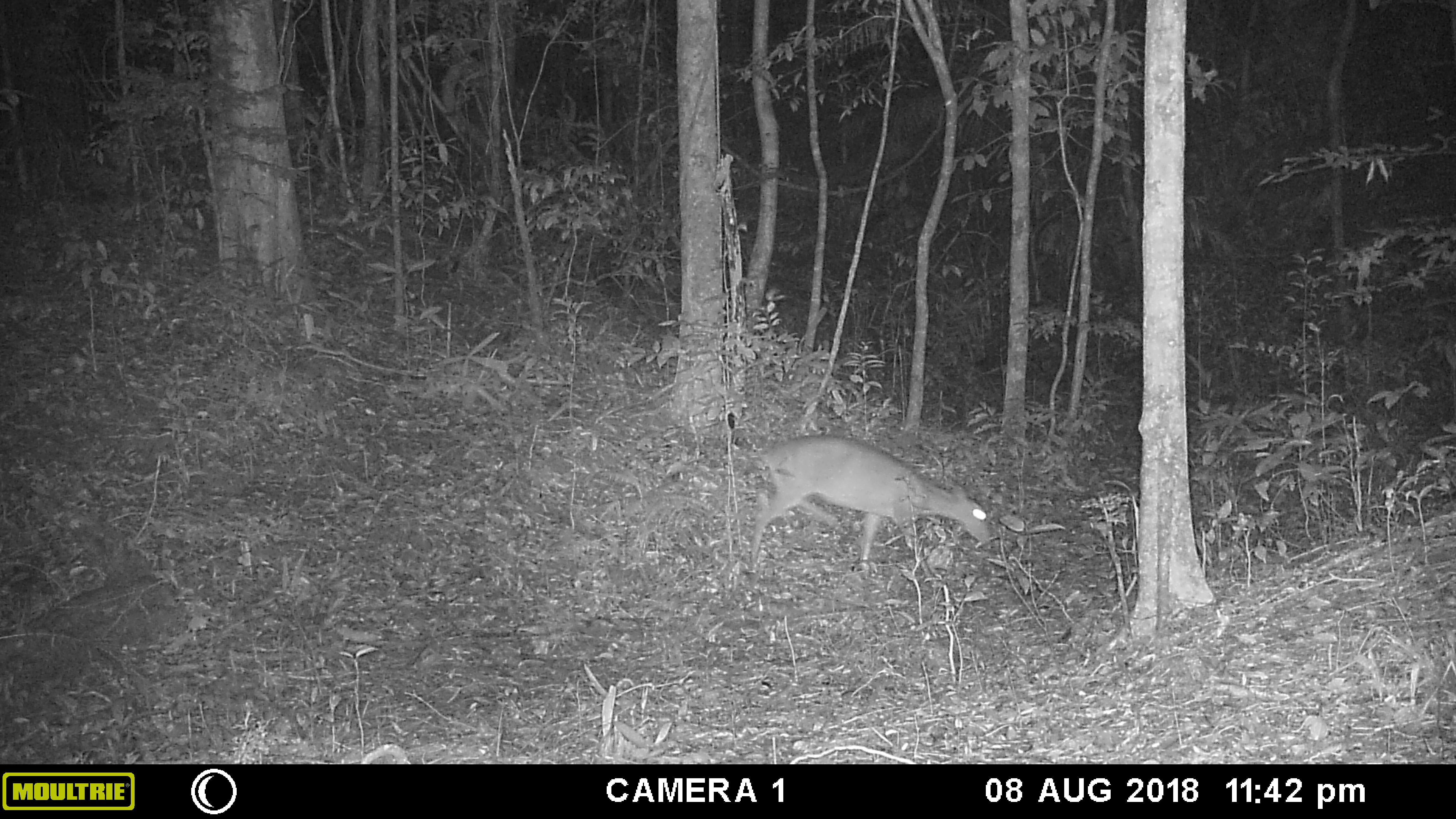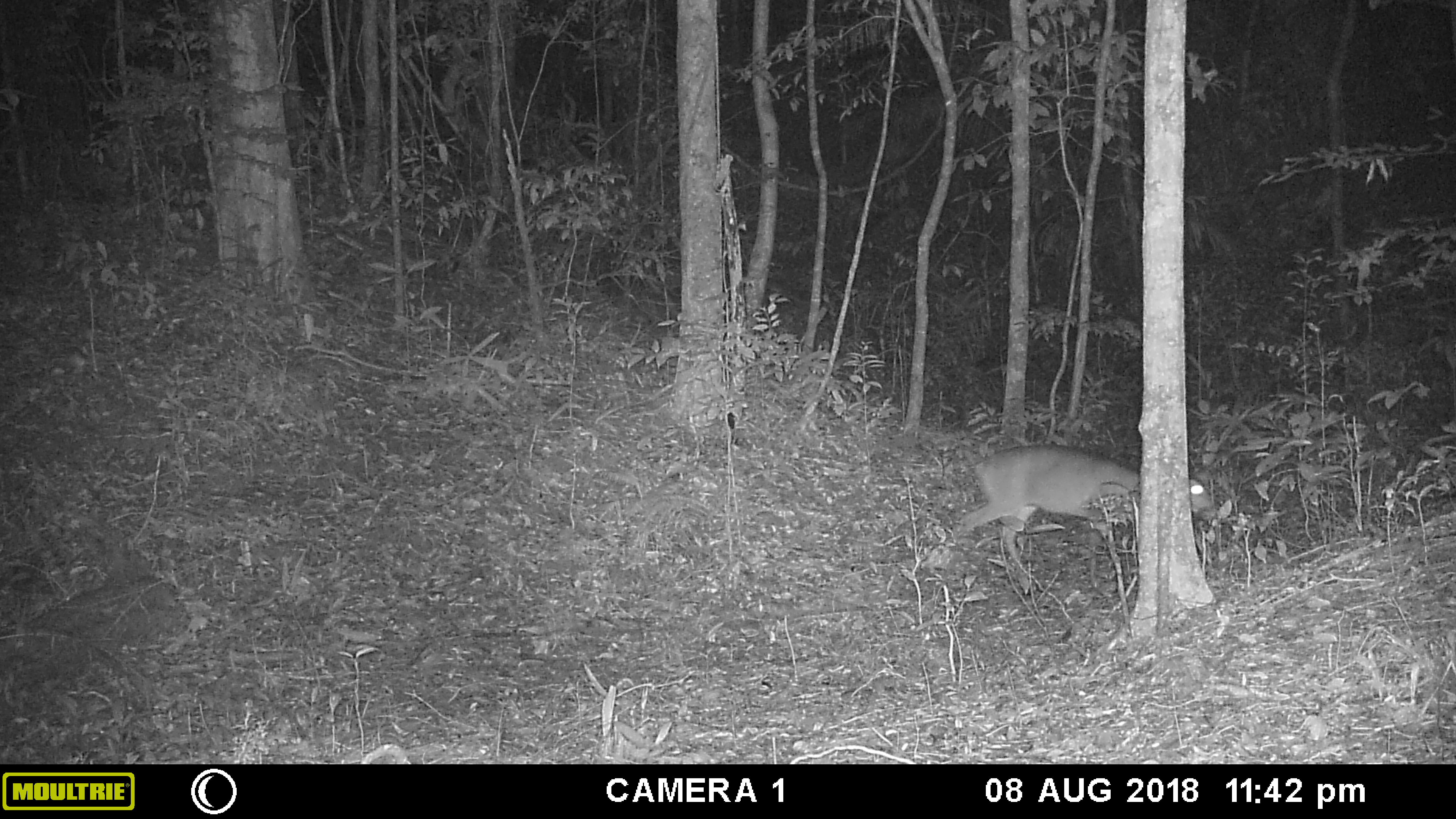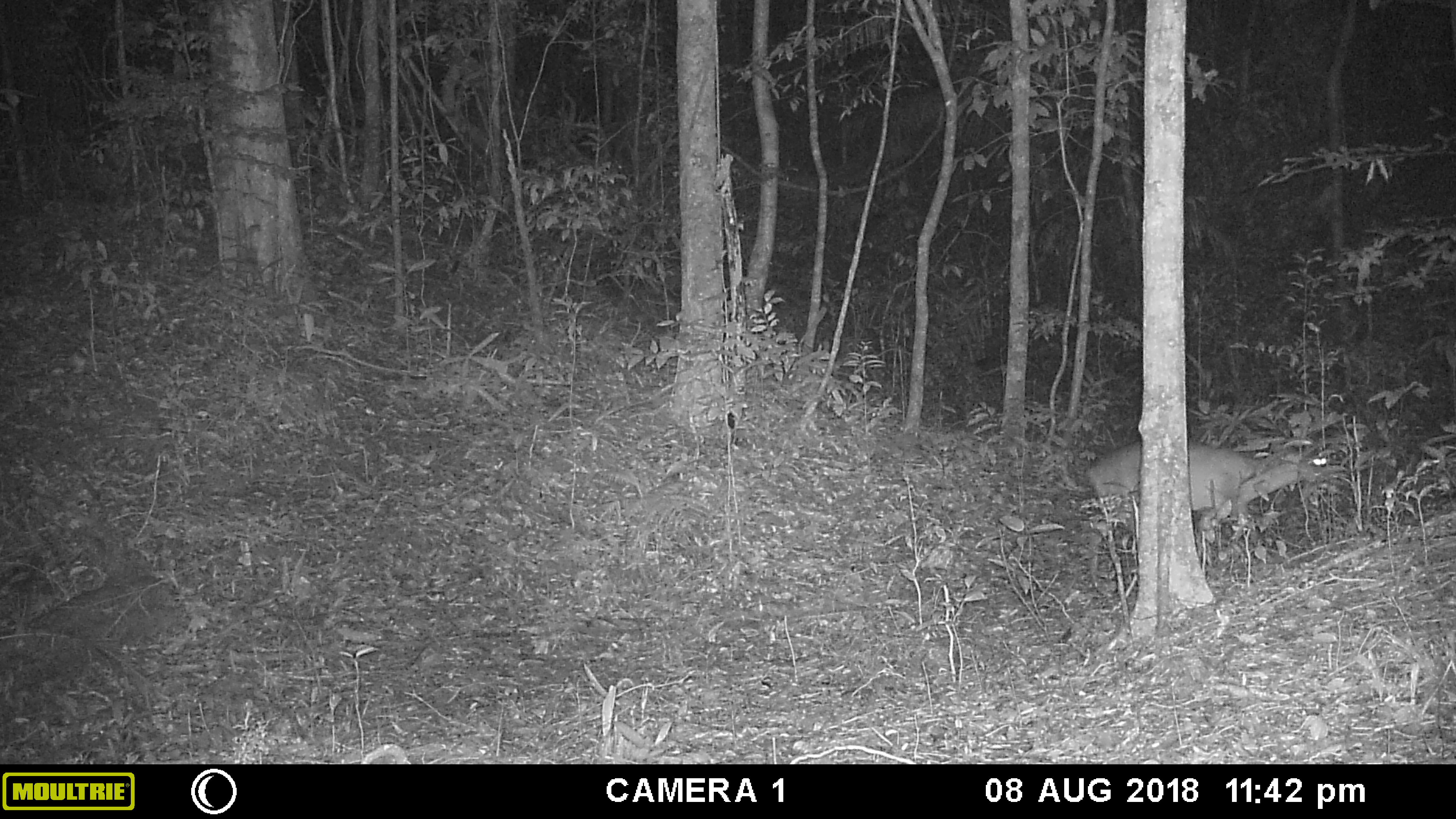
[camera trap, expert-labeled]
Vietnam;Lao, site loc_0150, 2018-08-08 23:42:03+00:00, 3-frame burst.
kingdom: Animalia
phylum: Chordata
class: Mammalia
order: Artiodactyla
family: Cervidae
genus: Muntiacus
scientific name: Muntiacus vuquangensis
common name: large-antlered muntjac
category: large antlered muntjac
Large antlered muntjac (large-antlered muntjac) (Muntiacus vuquangensis). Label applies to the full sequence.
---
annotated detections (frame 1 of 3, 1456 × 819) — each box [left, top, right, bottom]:
large antlered muntjac: [749, 436, 992, 582]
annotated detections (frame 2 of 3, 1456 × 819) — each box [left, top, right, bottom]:
large antlered muntjac: [951, 442, 1218, 596]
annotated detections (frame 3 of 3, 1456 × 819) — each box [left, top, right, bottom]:
large antlered muntjac: [1084, 441, 1336, 587]